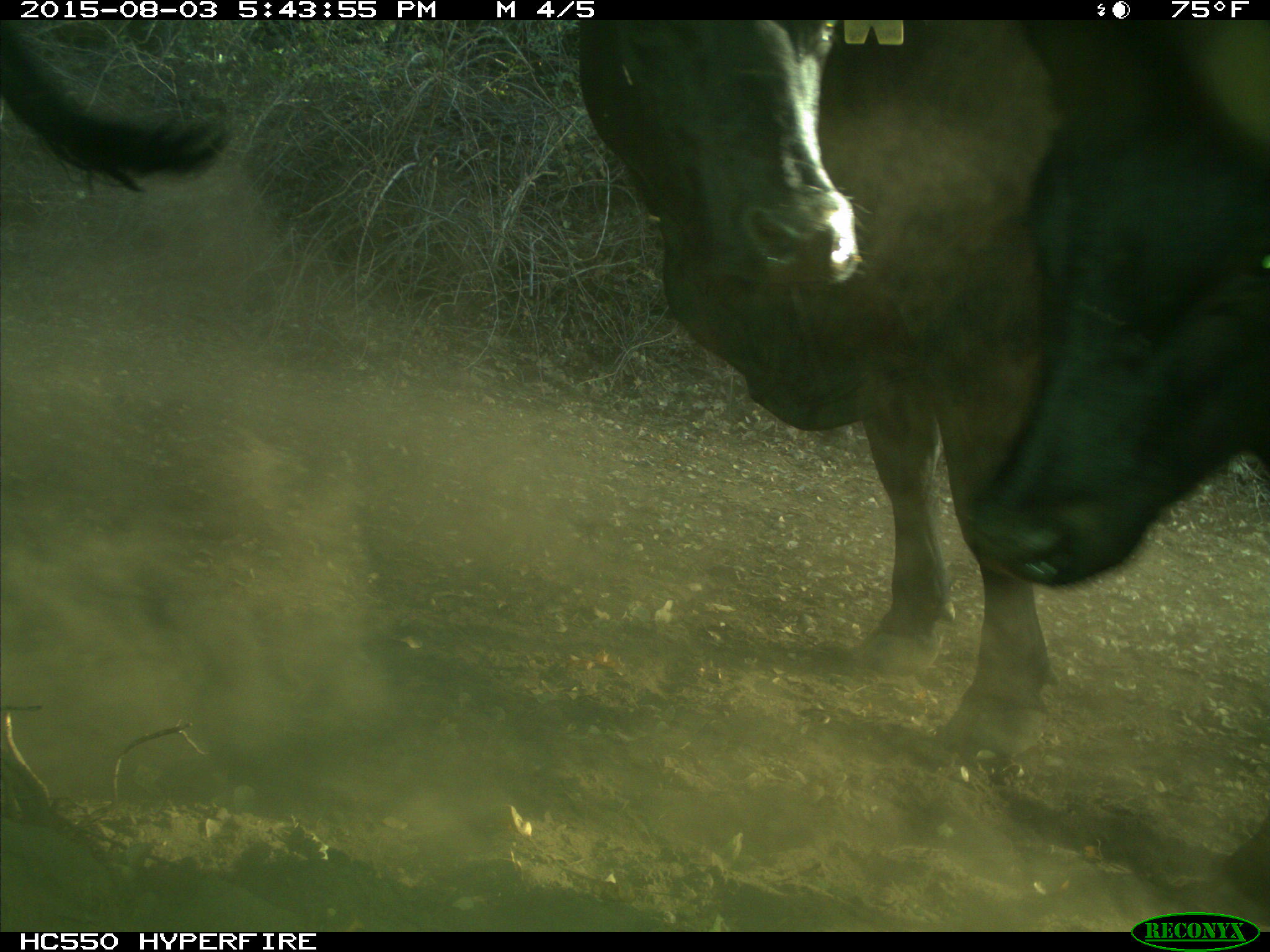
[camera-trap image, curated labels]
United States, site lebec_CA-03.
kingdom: Animalia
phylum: Chordata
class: Mammalia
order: Artiodactyla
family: Bovidae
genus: Bos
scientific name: Bos taurus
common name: domestic cow